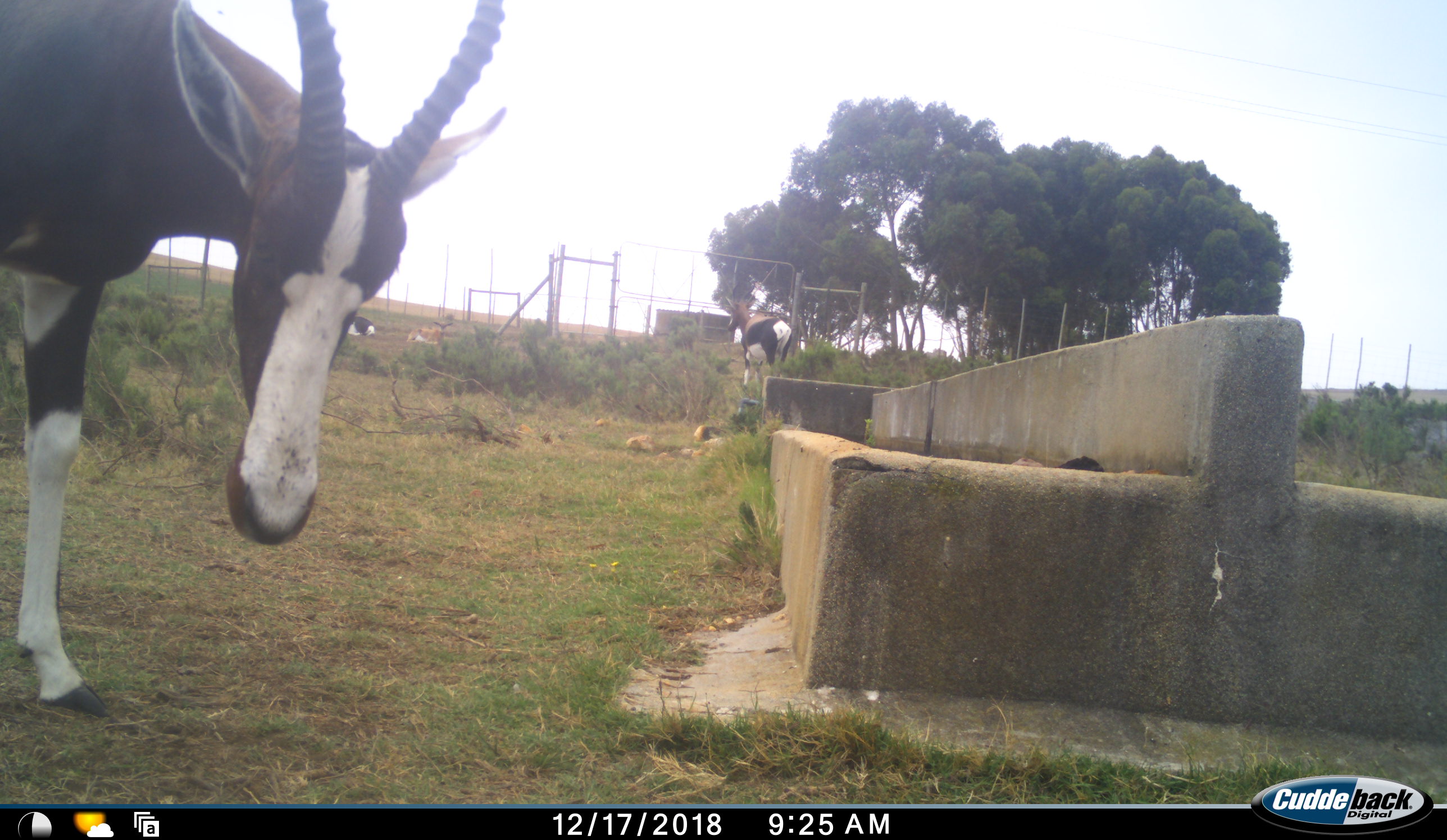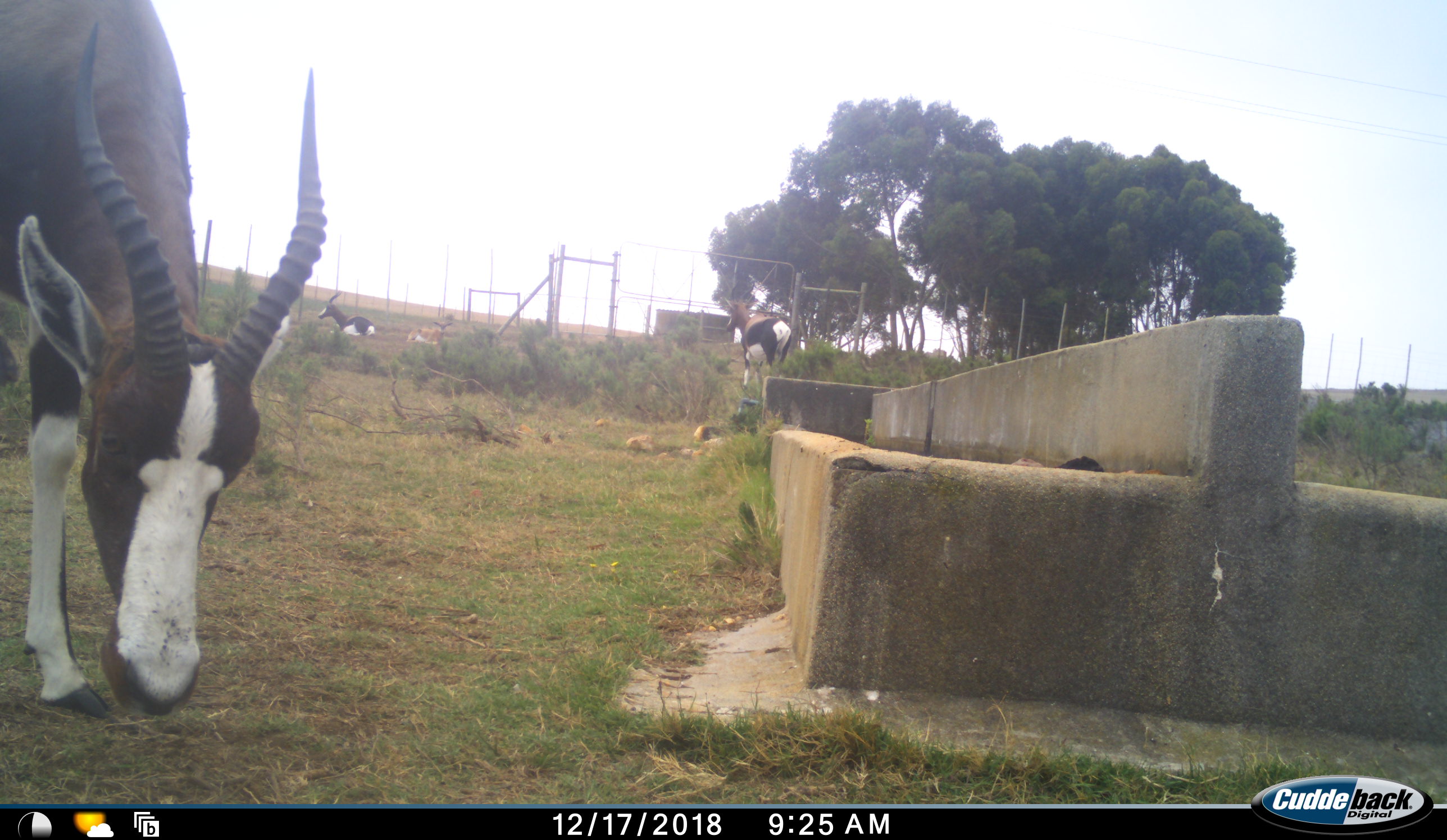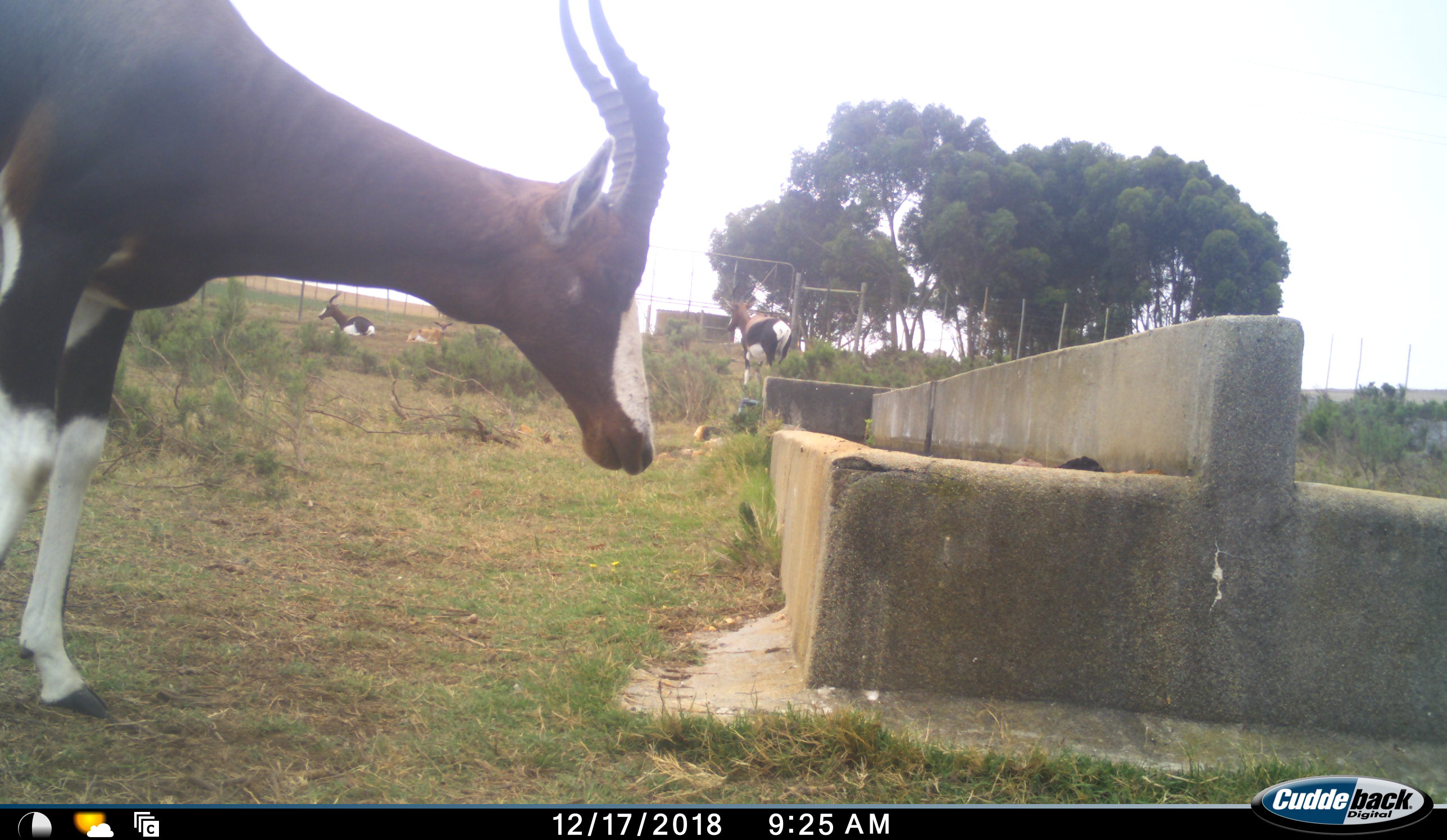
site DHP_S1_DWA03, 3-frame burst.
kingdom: Animalia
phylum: Chordata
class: Mammalia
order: Artiodactyla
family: Bovidae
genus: Damaliscus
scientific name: Damaliscus pygargus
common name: bontebok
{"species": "bontebok (Damaliscus pygargus)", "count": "4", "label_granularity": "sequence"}